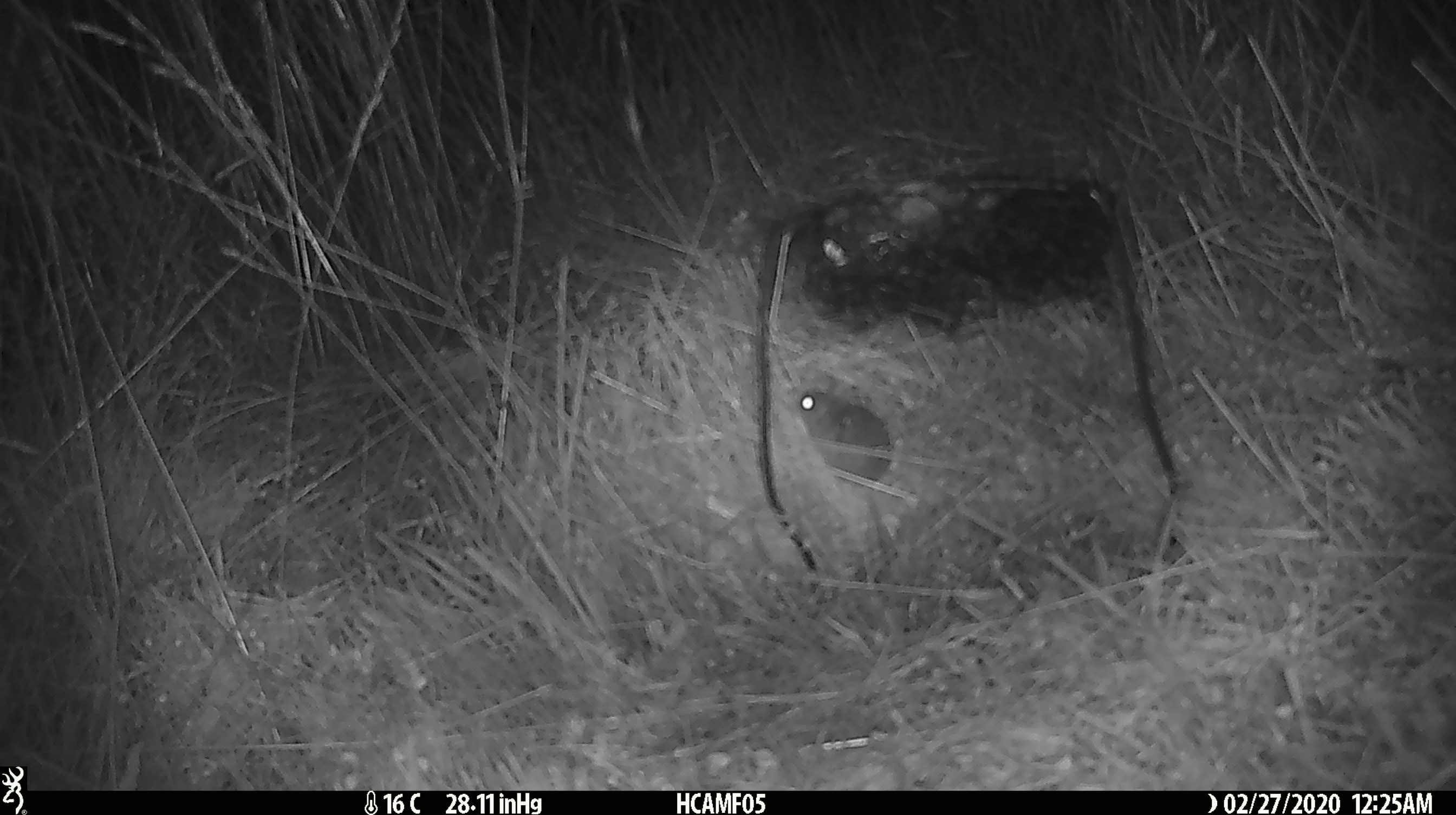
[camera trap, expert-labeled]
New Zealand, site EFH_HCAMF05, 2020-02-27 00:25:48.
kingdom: Animalia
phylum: Chordata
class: Mammalia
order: Rodentia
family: Muridae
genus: Mus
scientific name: Mus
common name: mouse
Mouse (Mus).